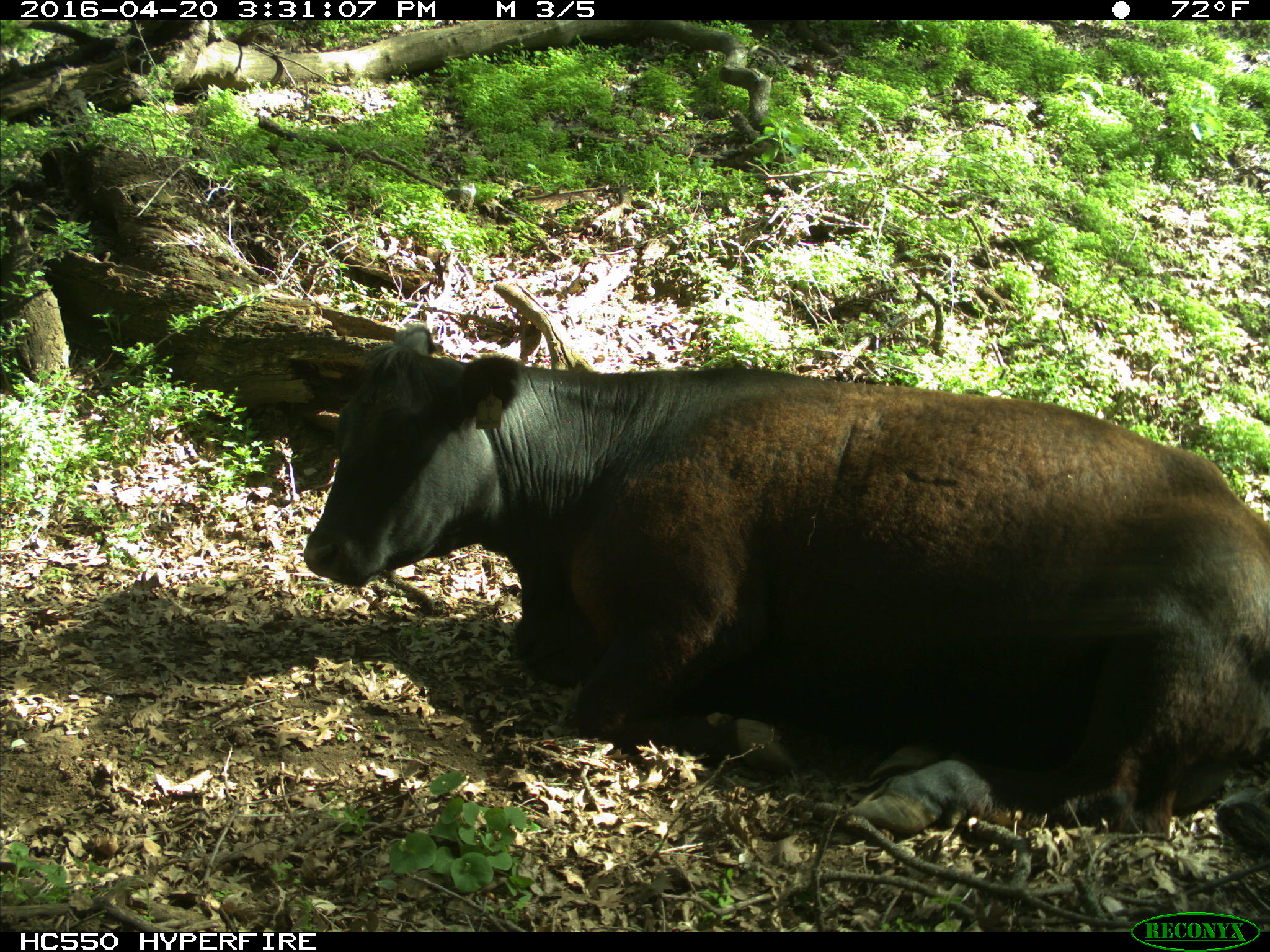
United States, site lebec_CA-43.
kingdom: Animalia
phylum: Chordata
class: Mammalia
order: Artiodactyla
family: Bovidae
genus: Bos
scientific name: Bos taurus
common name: domestic cow